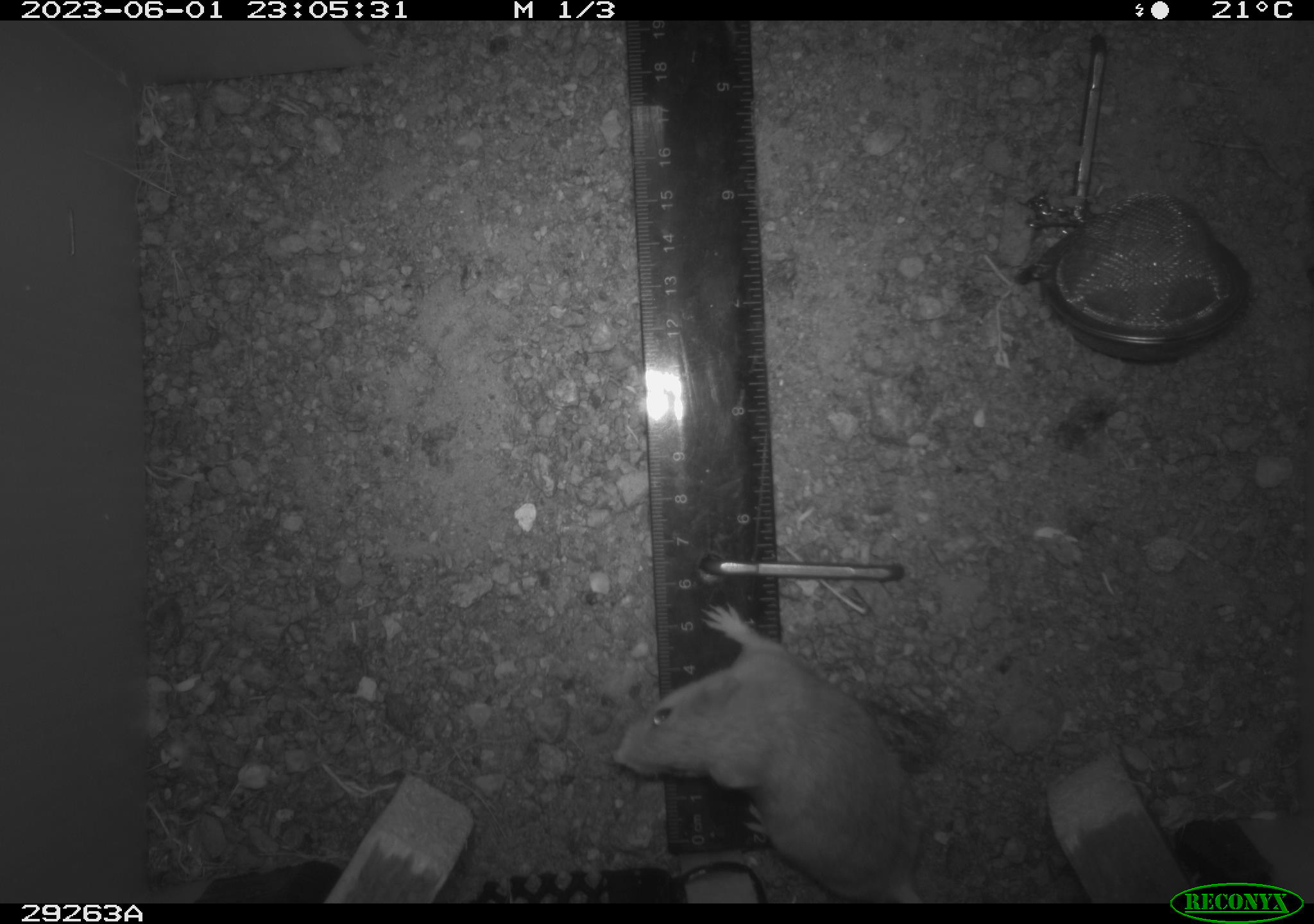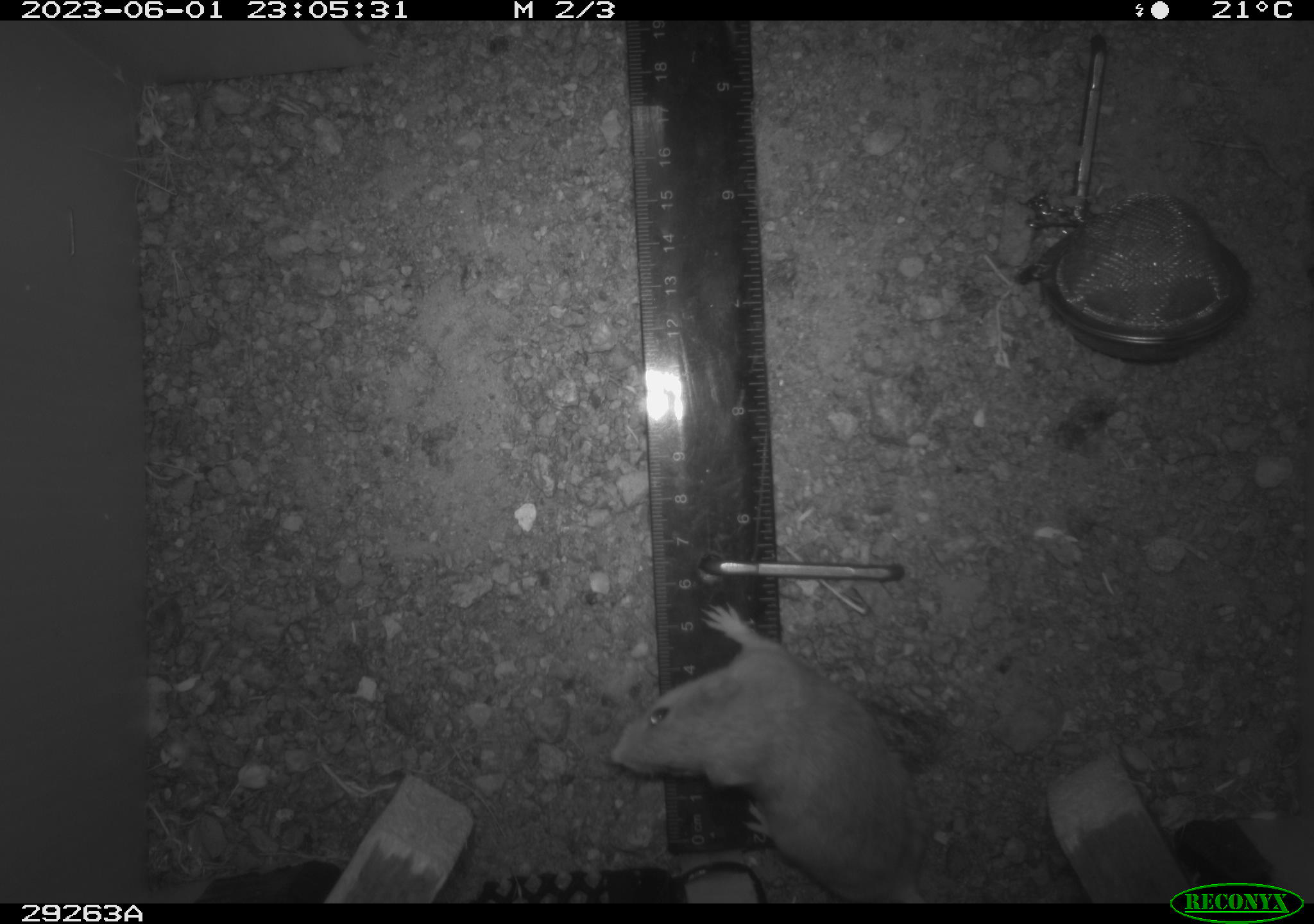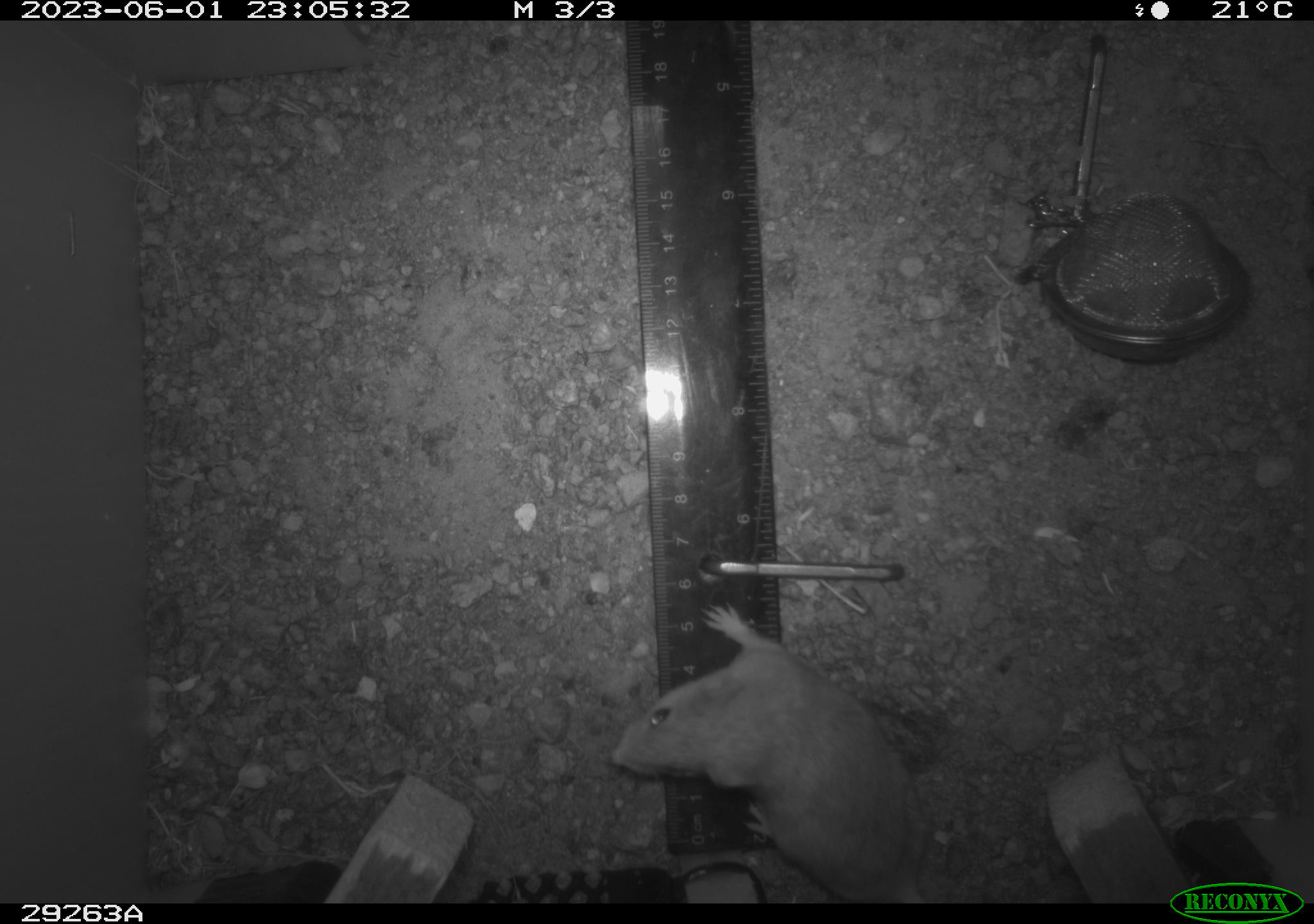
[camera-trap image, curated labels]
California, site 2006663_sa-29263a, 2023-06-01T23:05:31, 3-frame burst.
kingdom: Animalia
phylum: Chordata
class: Mammalia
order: Rodentia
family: Heteromyidae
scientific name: Heteromyidae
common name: kangaroo rats and pocket mice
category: heteromyidae family